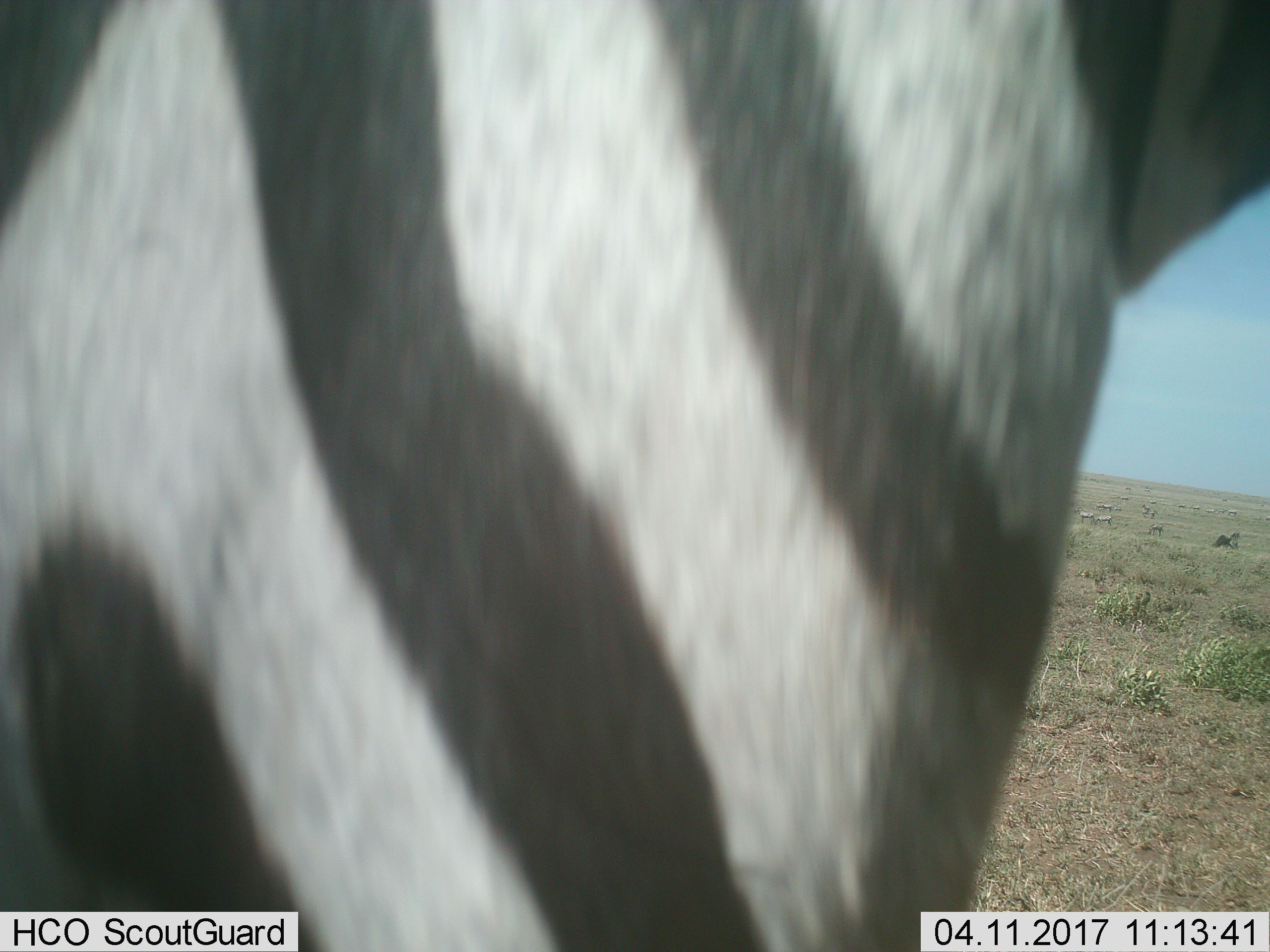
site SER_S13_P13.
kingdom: Animalia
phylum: Chordata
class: Mammalia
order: Perissodactyla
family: Equidae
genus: Equus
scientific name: Equus quagga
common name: plains zebra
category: zebraplains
Zebraplains (plains zebra) (Equus quagga), count 1. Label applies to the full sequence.